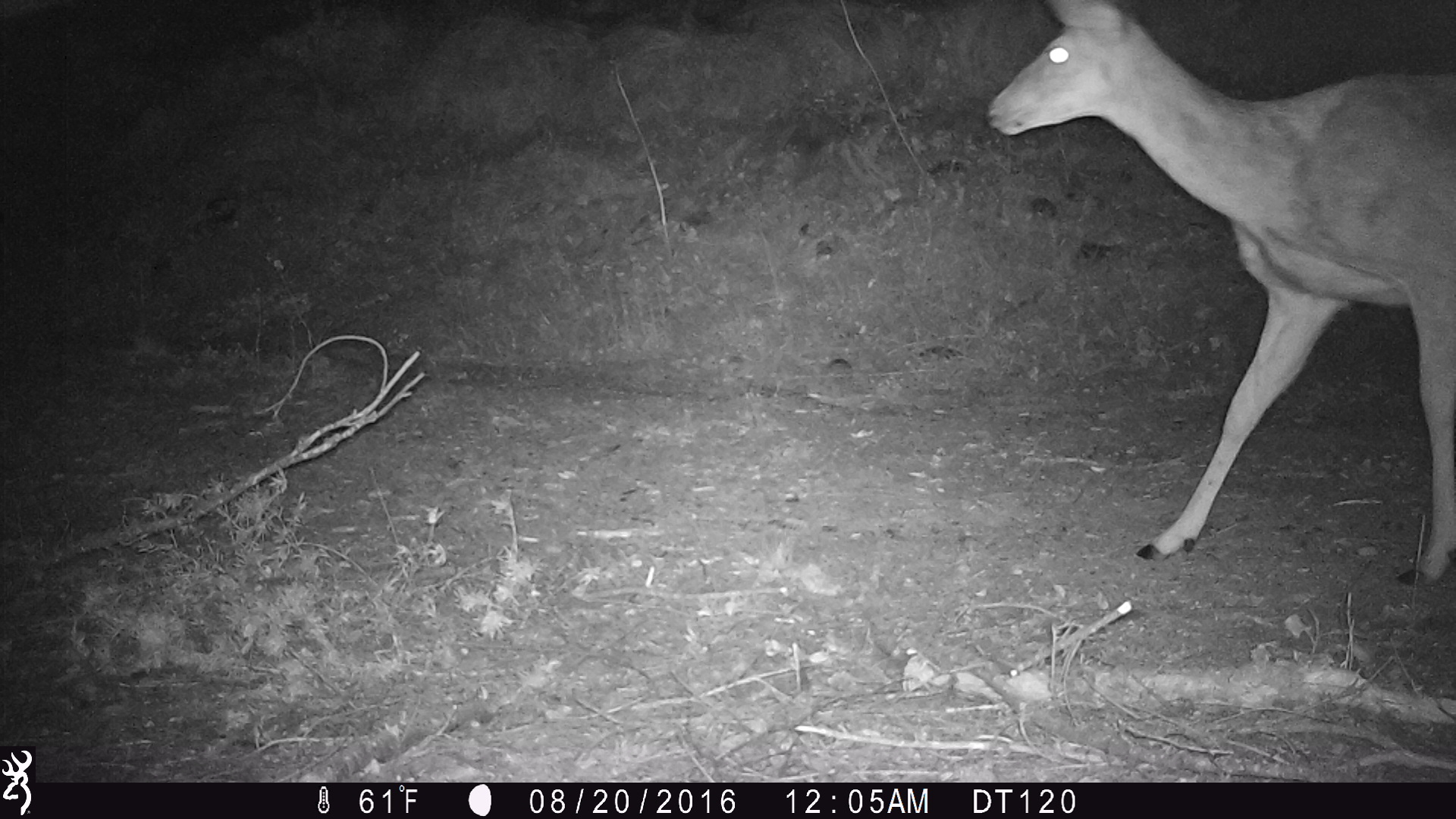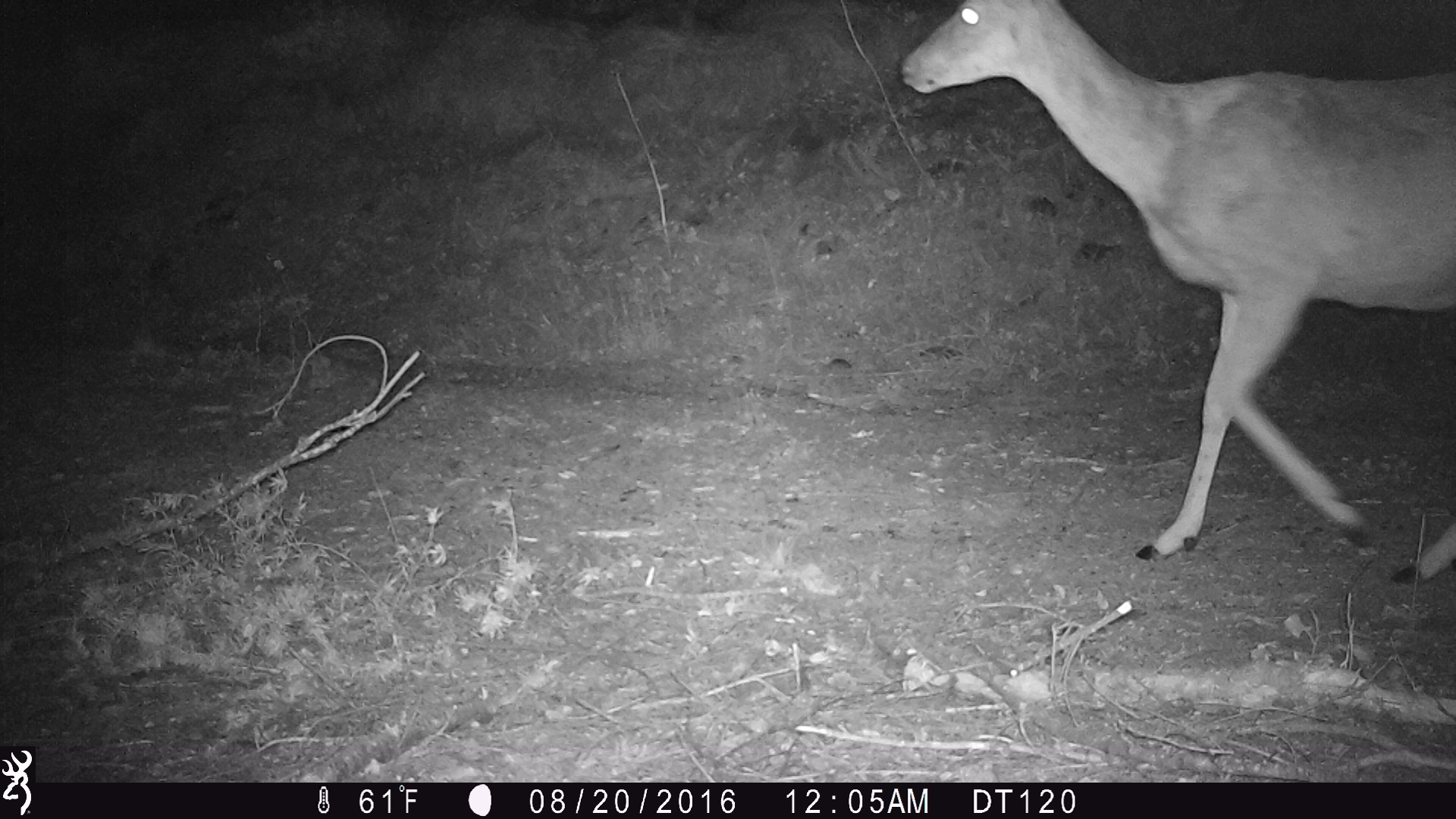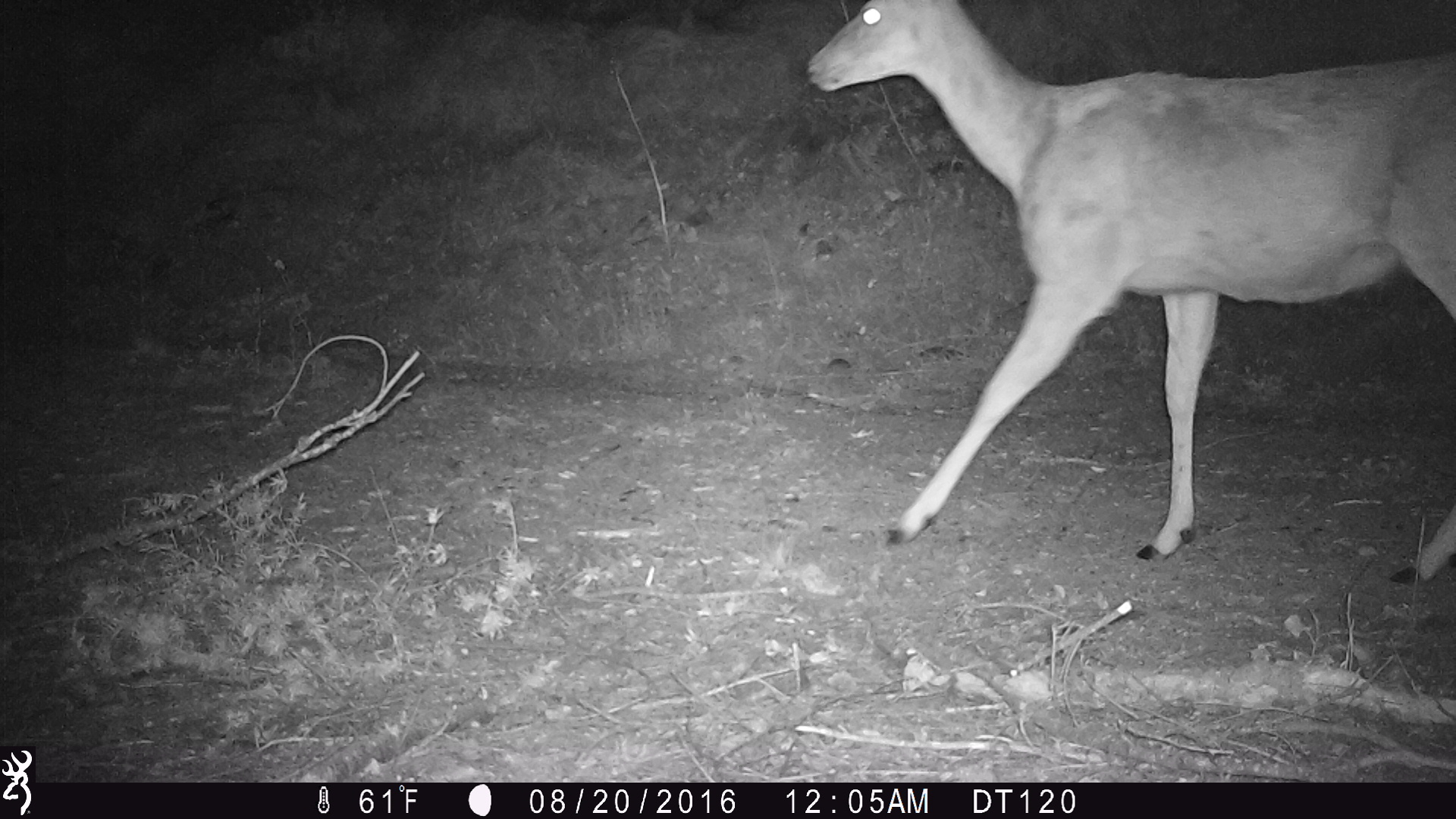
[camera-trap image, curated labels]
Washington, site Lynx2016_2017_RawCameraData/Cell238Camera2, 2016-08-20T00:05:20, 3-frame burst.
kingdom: Animalia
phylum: Chordata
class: Mammalia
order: Artiodactyla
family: Cervidae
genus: Odocoileus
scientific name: Odocoileus hemionus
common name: mule deer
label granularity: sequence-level